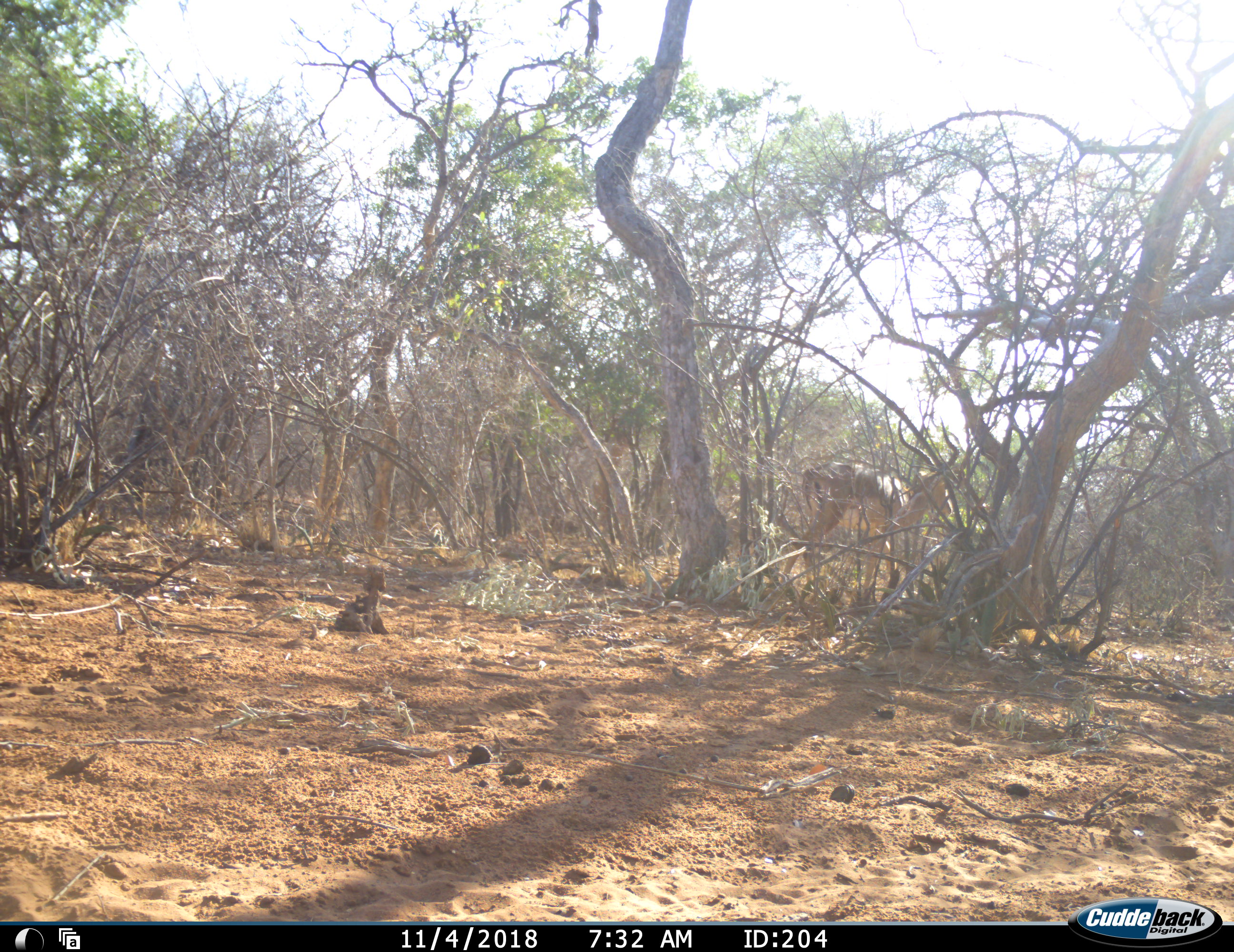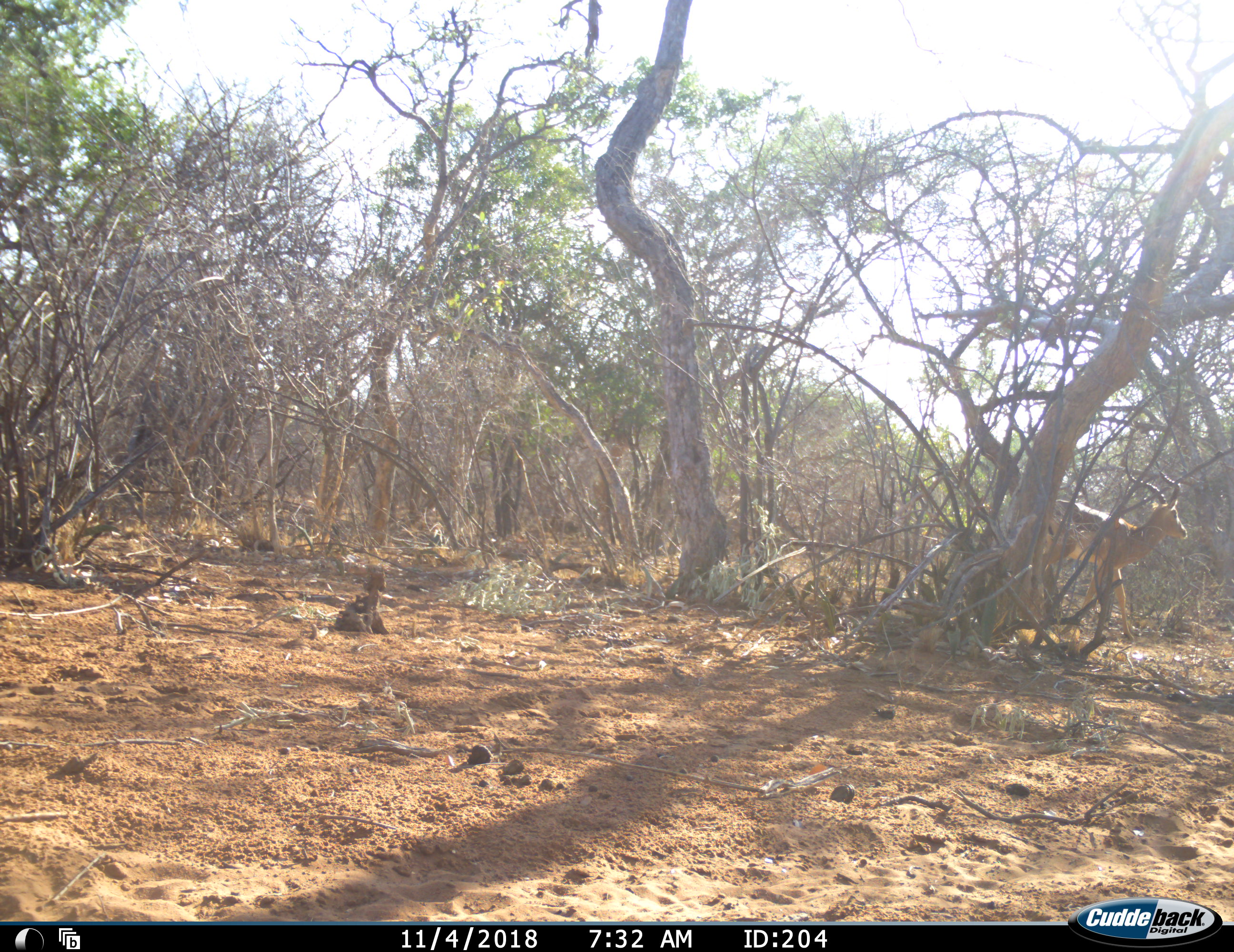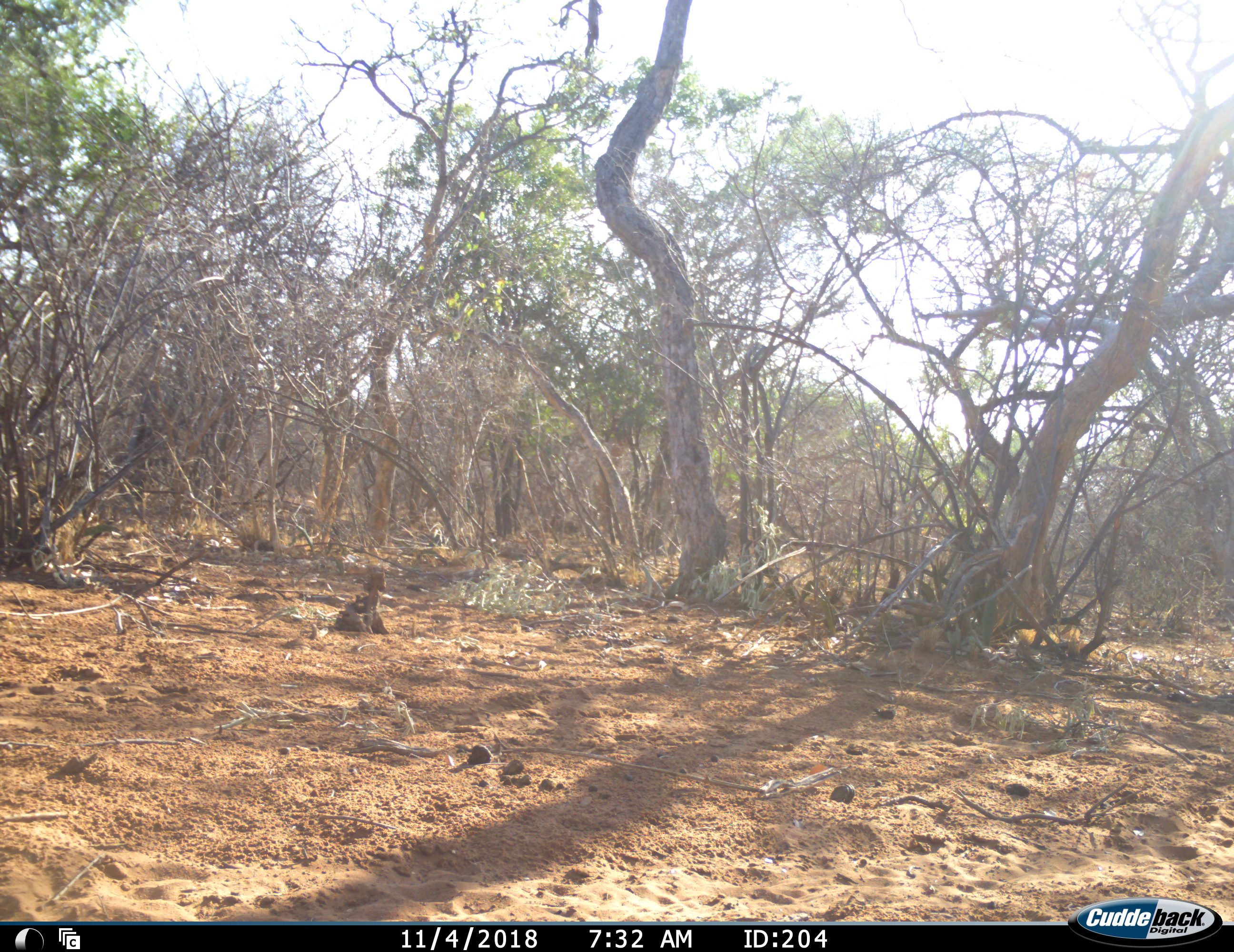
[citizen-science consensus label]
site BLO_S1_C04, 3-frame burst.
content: unidentified animal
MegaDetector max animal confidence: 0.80